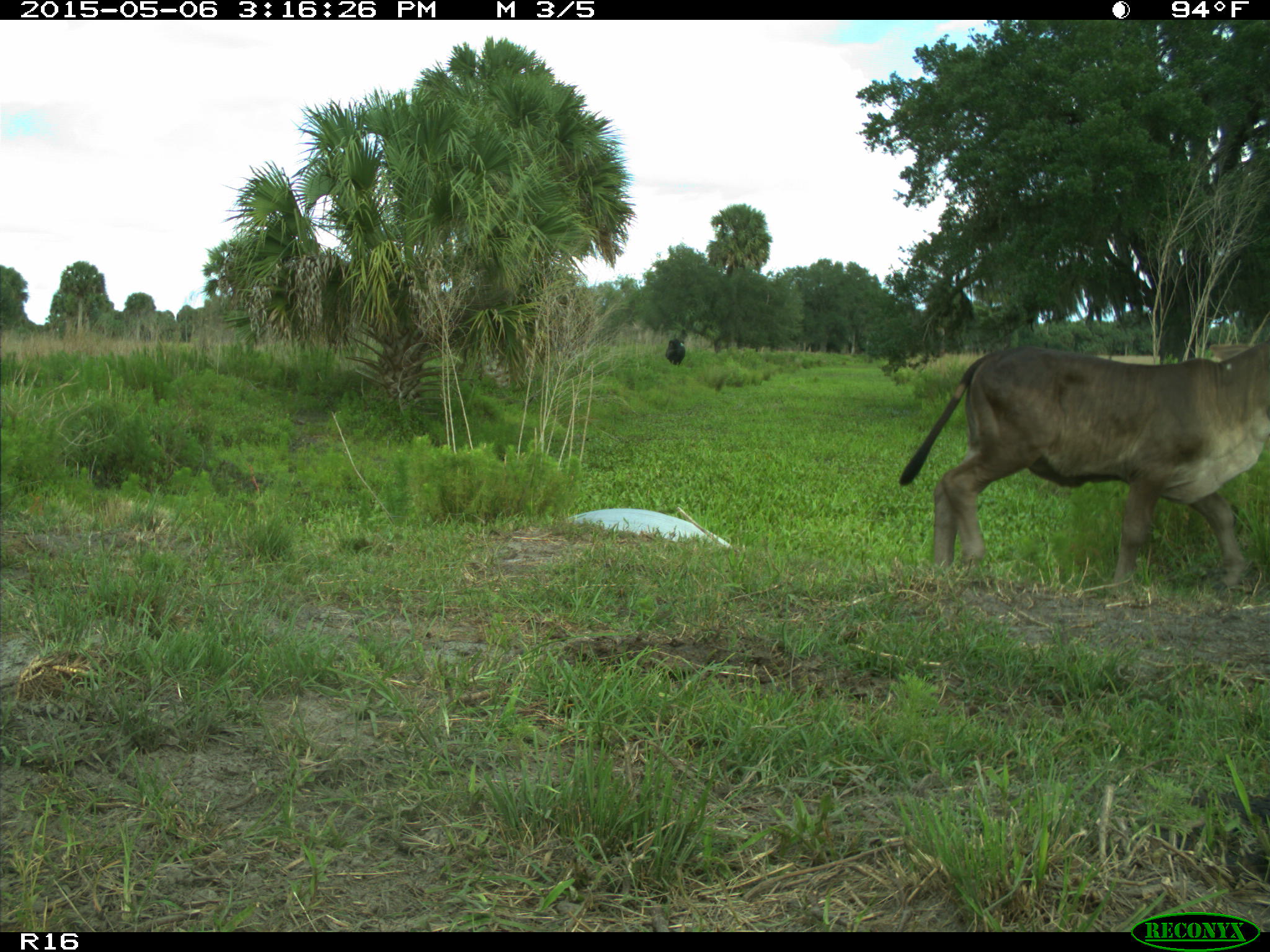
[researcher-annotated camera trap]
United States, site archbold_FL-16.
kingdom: Animalia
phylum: Chordata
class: Mammalia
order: Artiodactyla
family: Bovidae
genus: Bos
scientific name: Bos taurus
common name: domestic cow